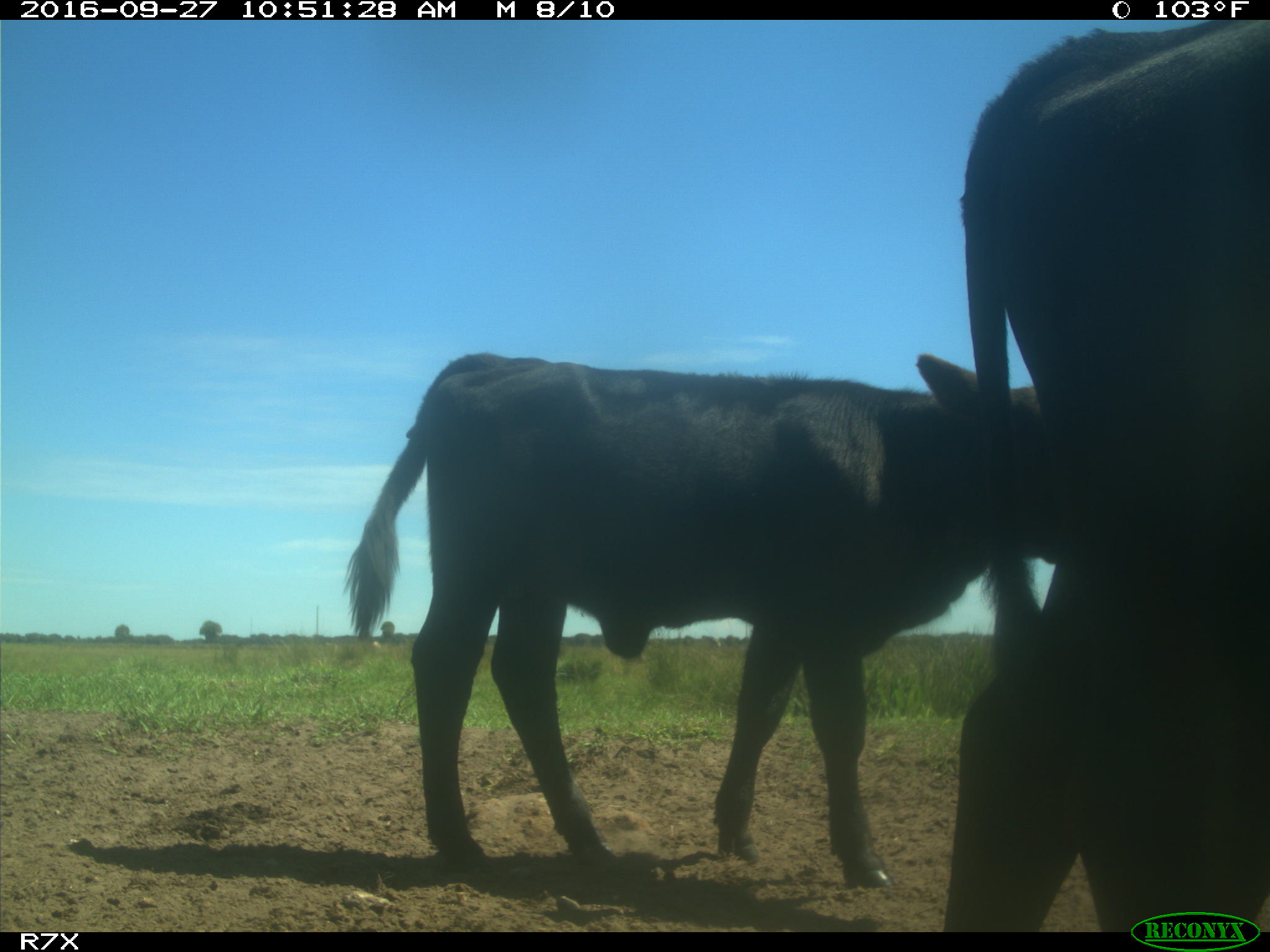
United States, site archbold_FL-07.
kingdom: Animalia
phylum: Chordata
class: Mammalia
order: Artiodactyla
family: Bovidae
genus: Bos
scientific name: Bos taurus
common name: domestic cow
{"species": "Bos taurus (domestic cow)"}